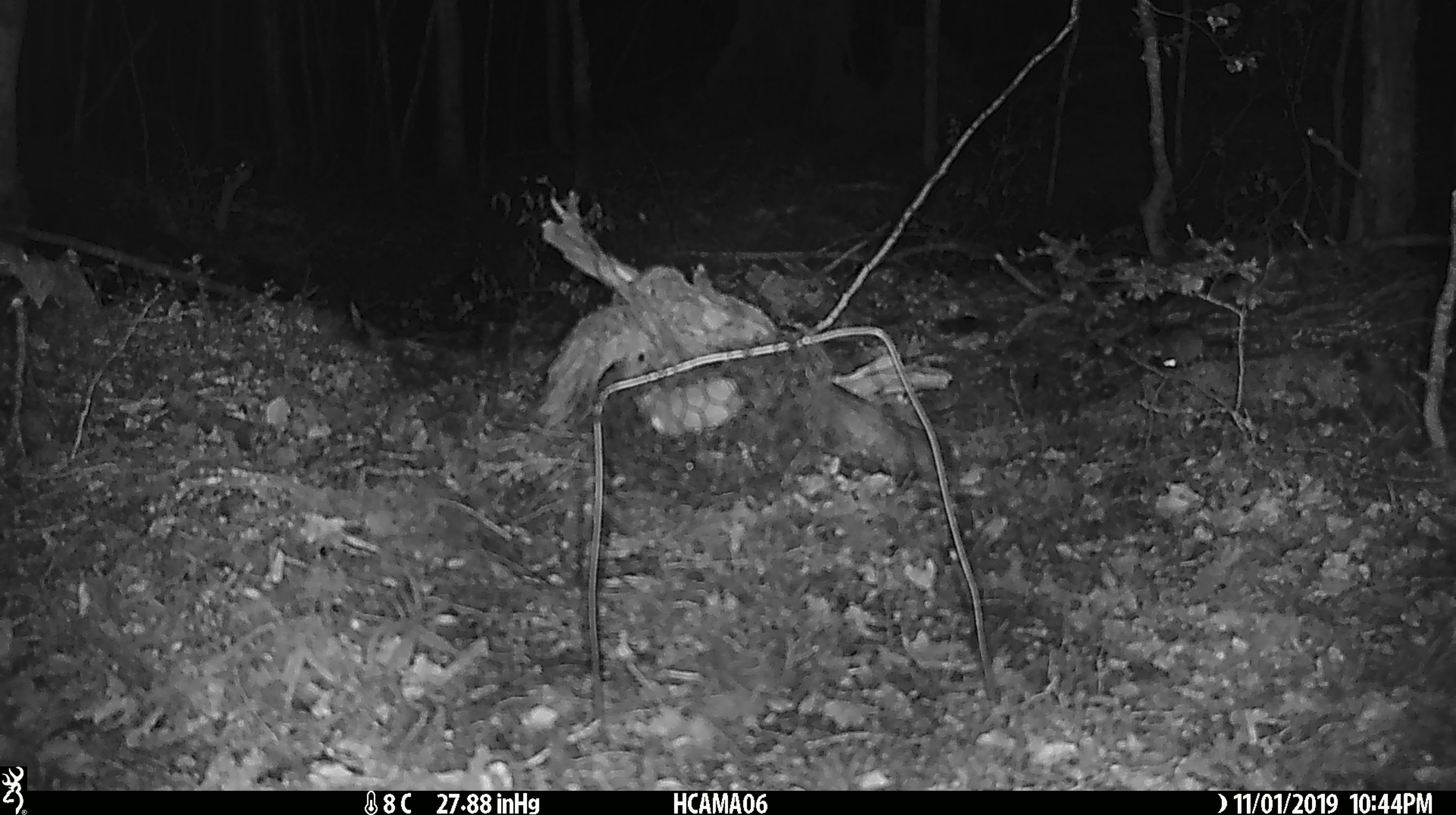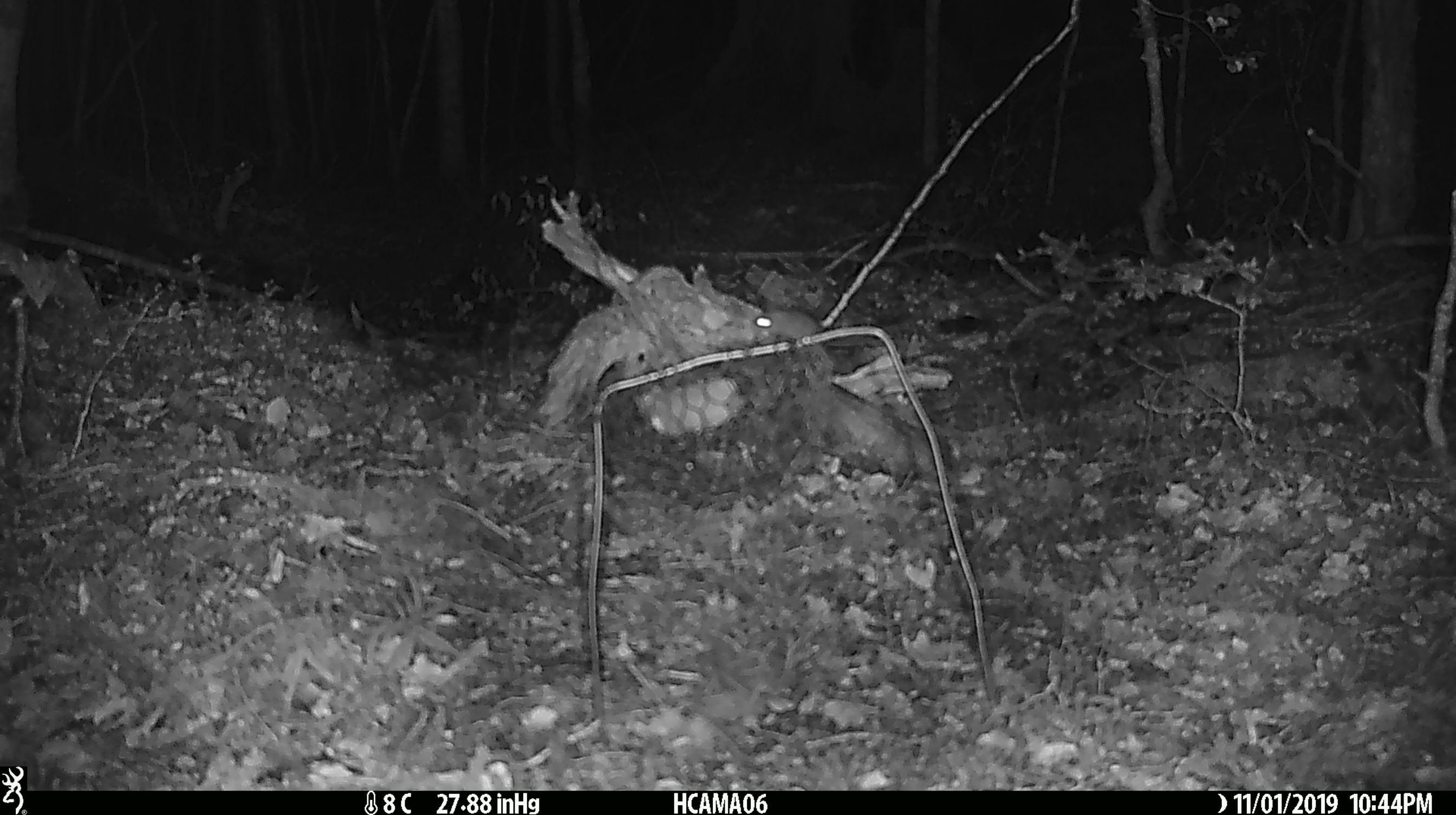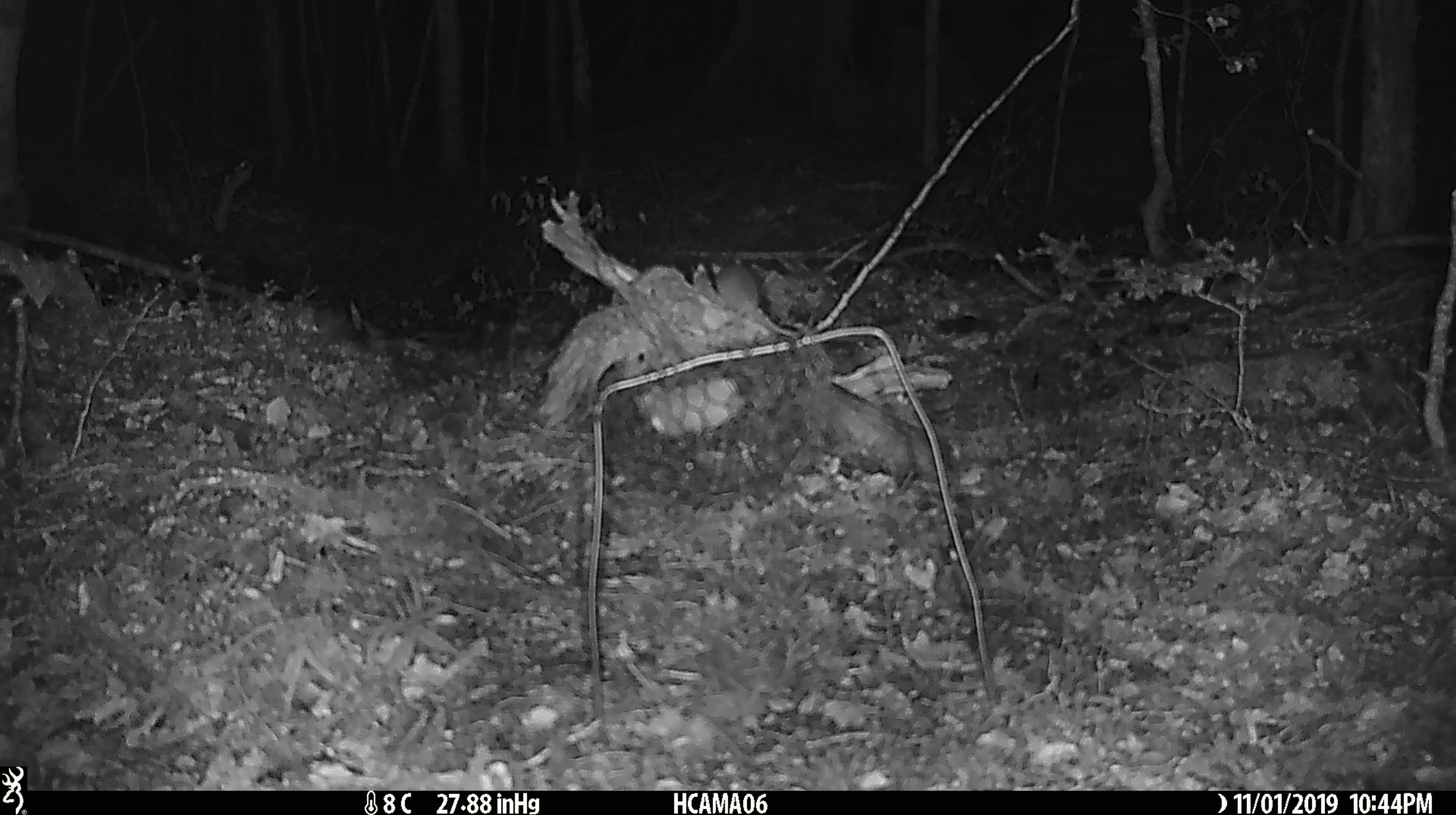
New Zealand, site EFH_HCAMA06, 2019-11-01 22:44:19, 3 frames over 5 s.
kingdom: Animalia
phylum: Chordata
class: Mammalia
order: Rodentia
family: Muridae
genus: Mus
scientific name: Mus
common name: mouse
Mouse (Mus).